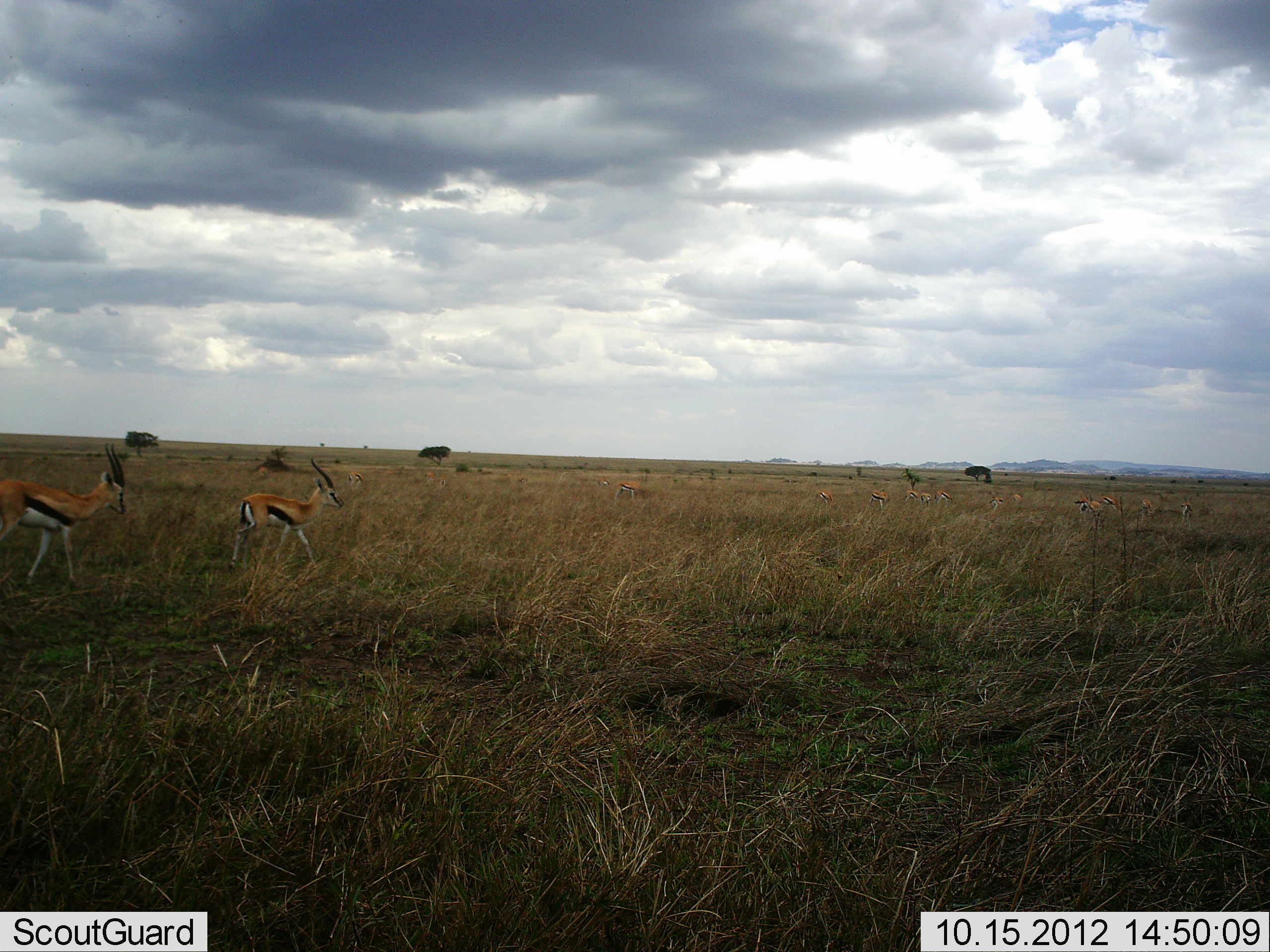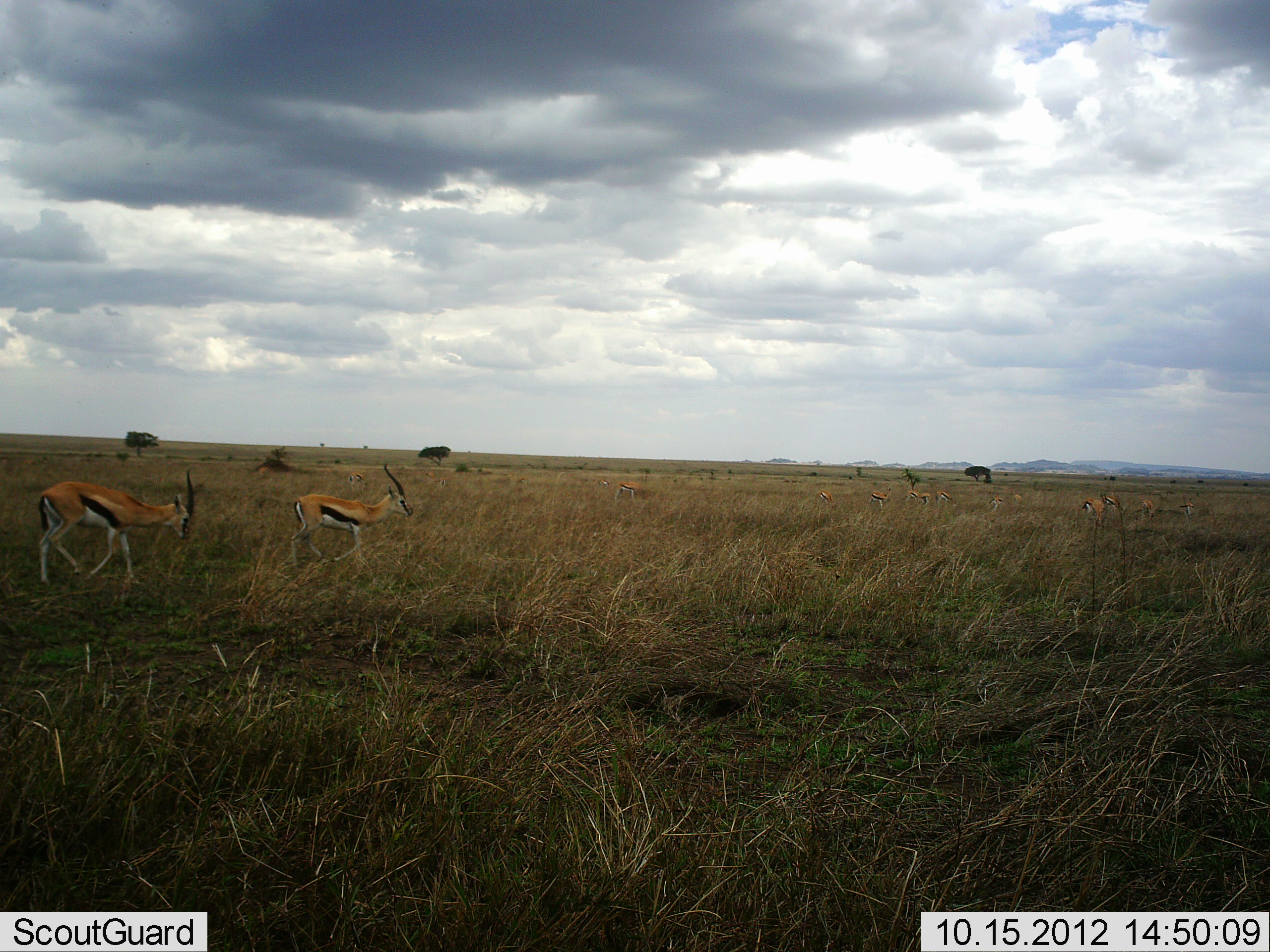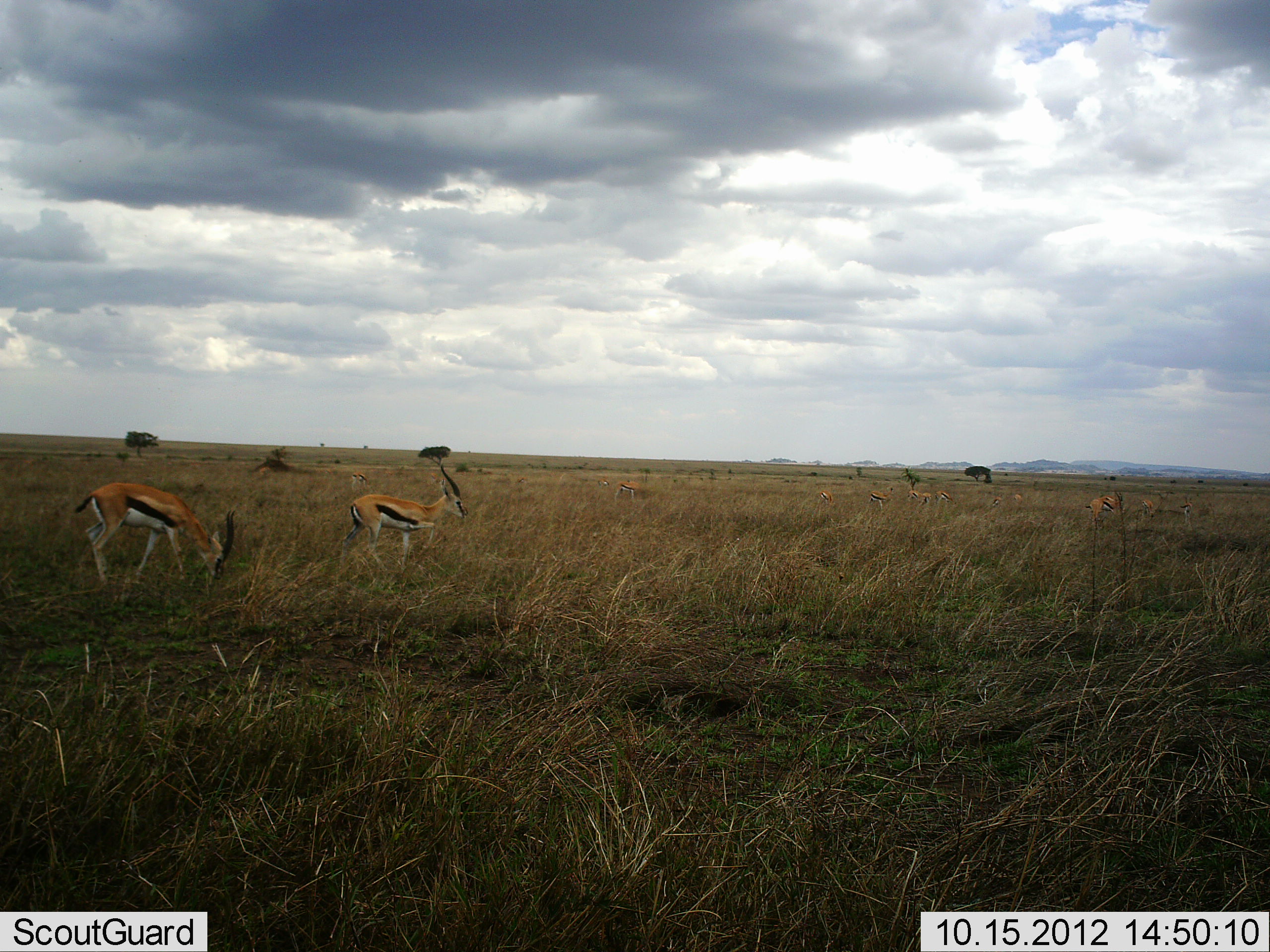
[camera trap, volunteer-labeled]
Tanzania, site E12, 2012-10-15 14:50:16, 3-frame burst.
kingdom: Animalia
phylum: Chordata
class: Mammalia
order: Artiodactyla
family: Bovidae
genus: Eudorcas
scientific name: Eudorcas thomsonii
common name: thomson's gazelle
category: gazellethomsons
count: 5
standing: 27%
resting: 0%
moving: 100%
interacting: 0%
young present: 0%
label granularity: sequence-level